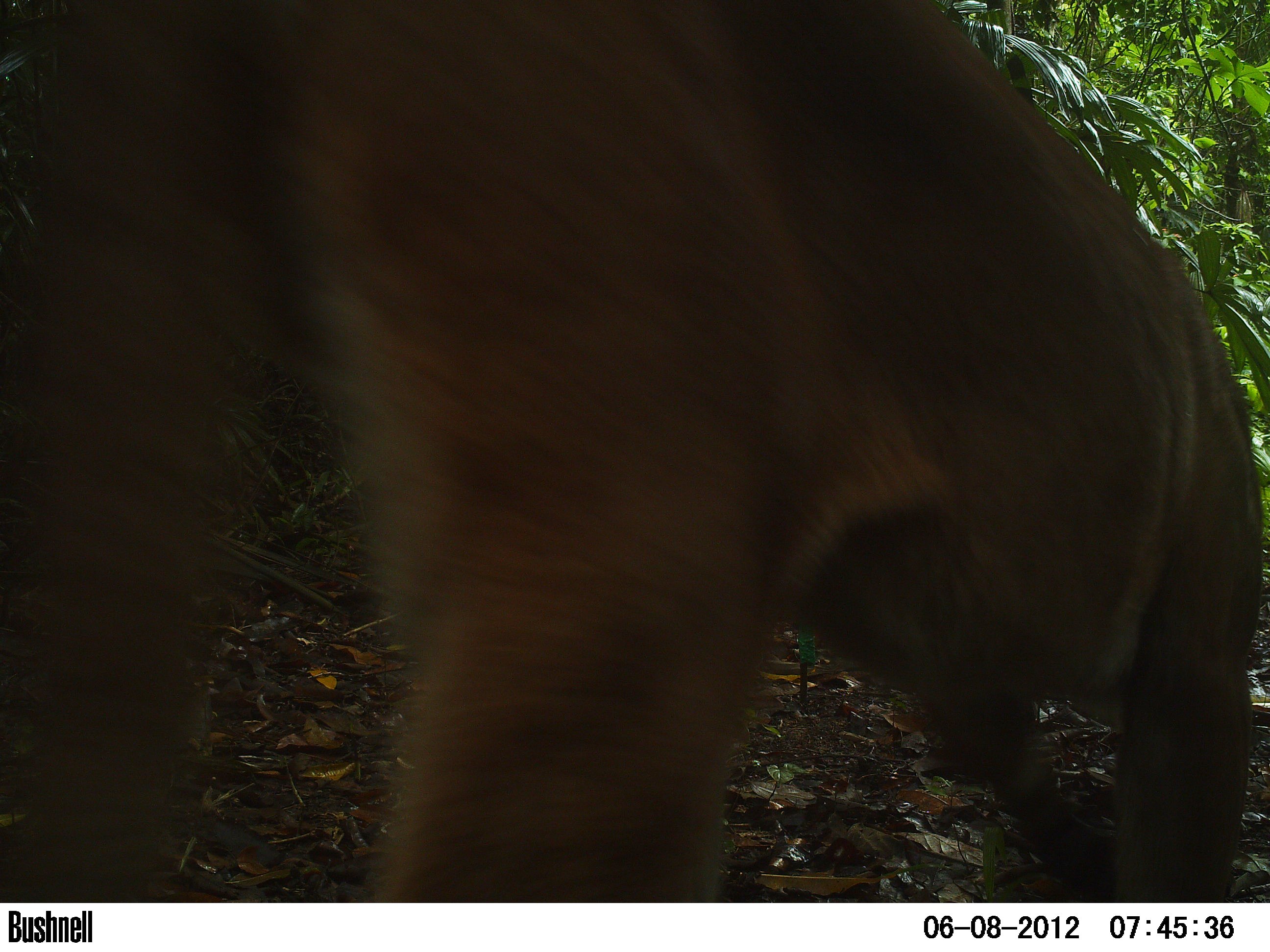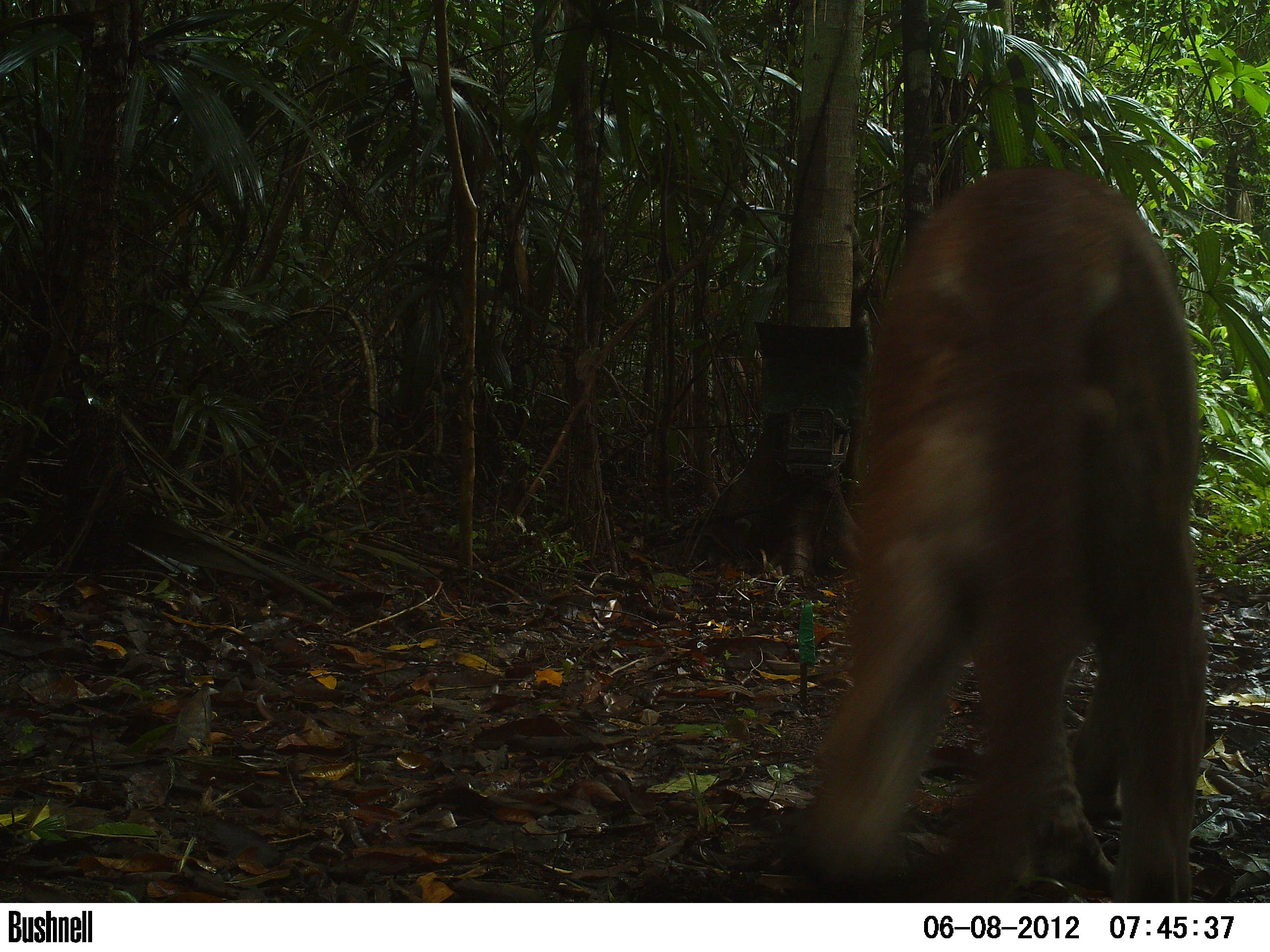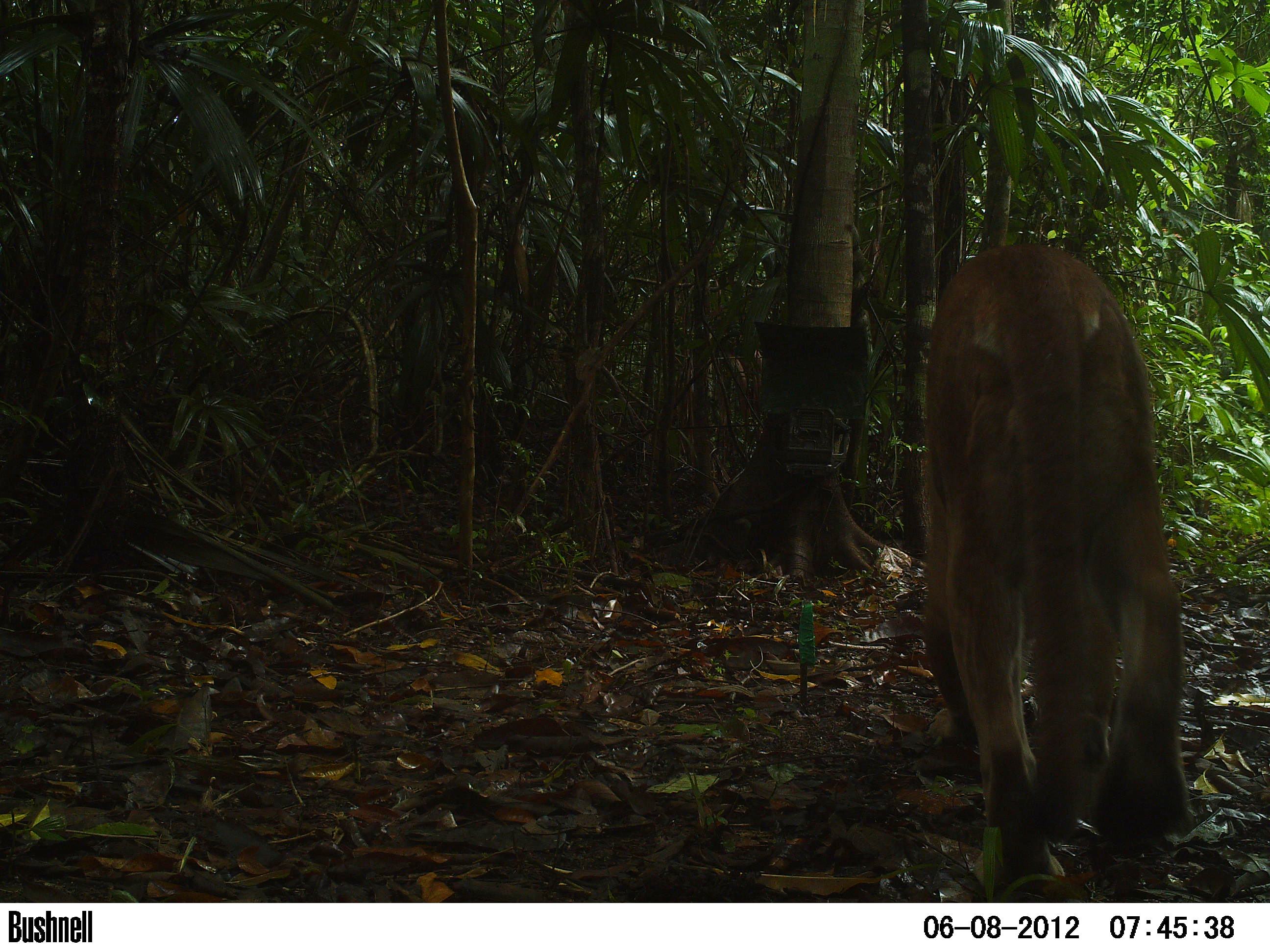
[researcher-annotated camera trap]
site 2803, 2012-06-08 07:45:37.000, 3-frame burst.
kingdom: Animalia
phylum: Chordata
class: Mammalia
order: Carnivora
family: Felidae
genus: Puma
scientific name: Puma concolor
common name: mountain lion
Puma concolor (mountain lion), count 1, age adult.